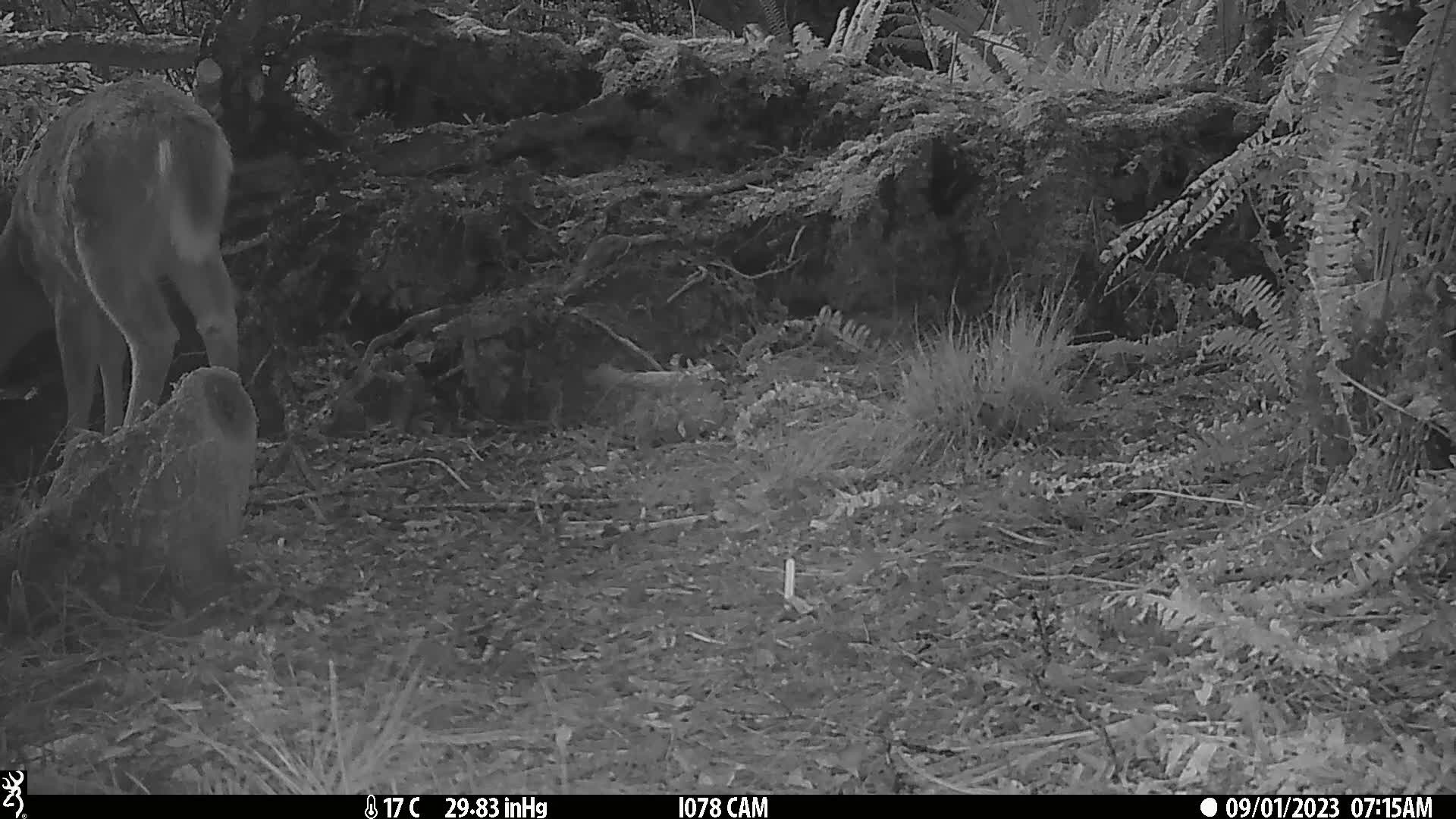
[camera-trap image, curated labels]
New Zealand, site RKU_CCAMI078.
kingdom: Animalia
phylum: Chordata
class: Mammalia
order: Artiodactyla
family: Cervidae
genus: Odocoileus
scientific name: Odocoileus virginianus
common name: white-tailed deer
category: white tailed deer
White tailed deer (white-tailed deer) (Odocoileus virginianus).